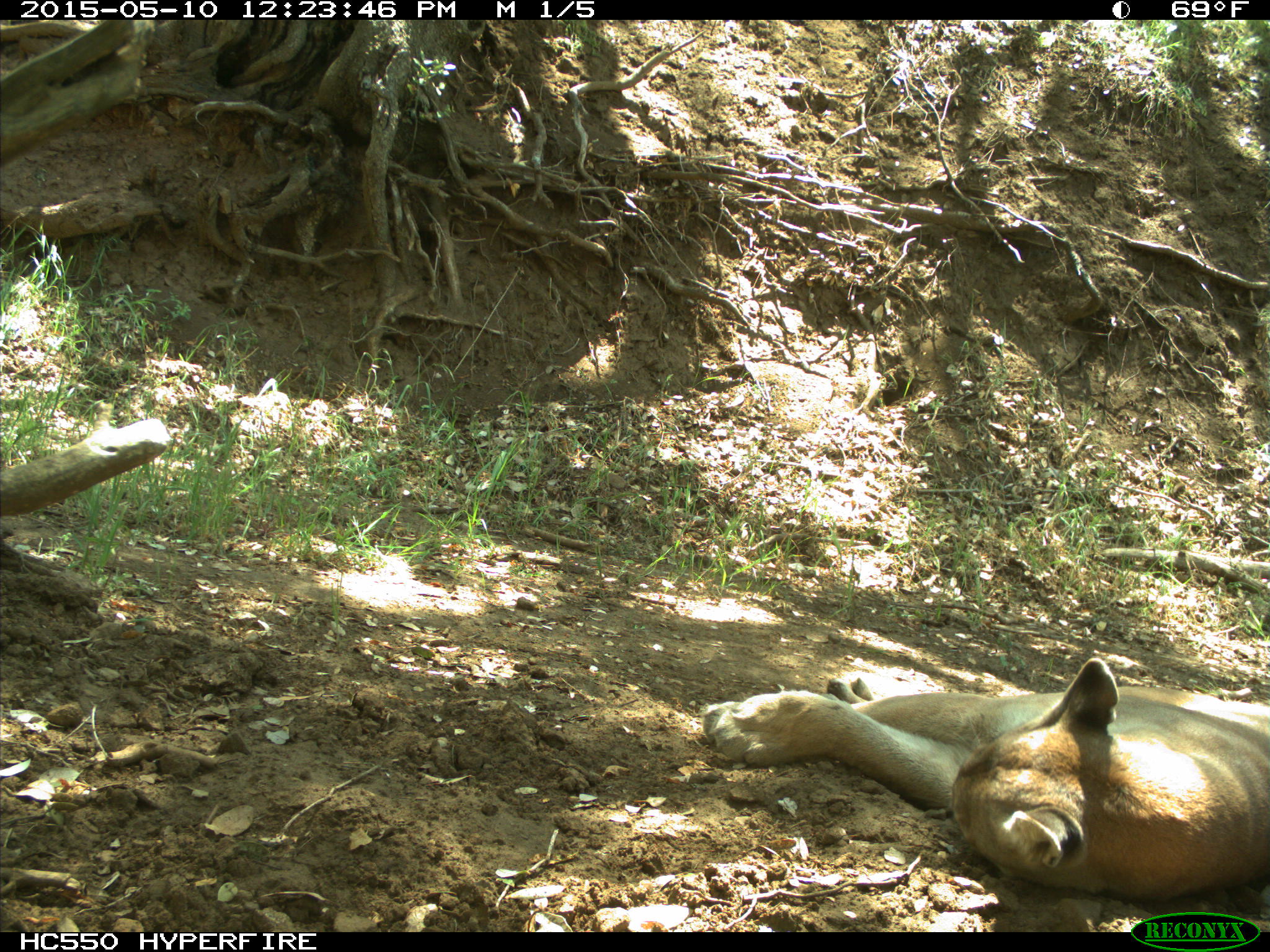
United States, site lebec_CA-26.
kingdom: Animalia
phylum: Chordata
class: Mammalia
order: Carnivora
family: Felidae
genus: Puma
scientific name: Puma concolor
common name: mountain lion